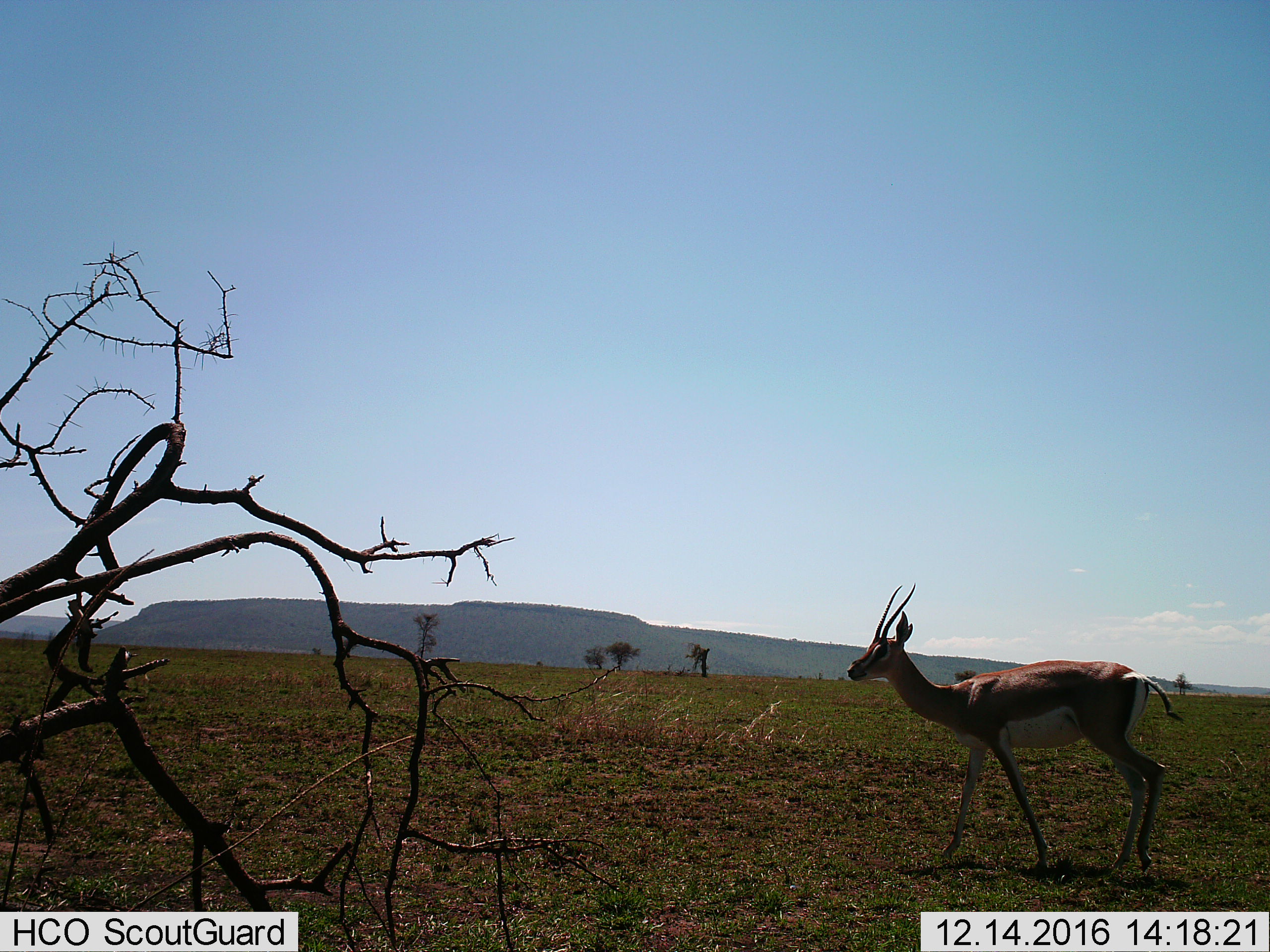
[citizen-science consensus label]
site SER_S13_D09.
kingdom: Animalia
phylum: Chordata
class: Mammalia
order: Artiodactyla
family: Bovidae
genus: Eudorcas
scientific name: Eudorcas thomsonii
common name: thomson's gazelle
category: gazellethomsons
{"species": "gazellethomsons (thomson's gazelle) (Eudorcas thomsonii)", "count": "1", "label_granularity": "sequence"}